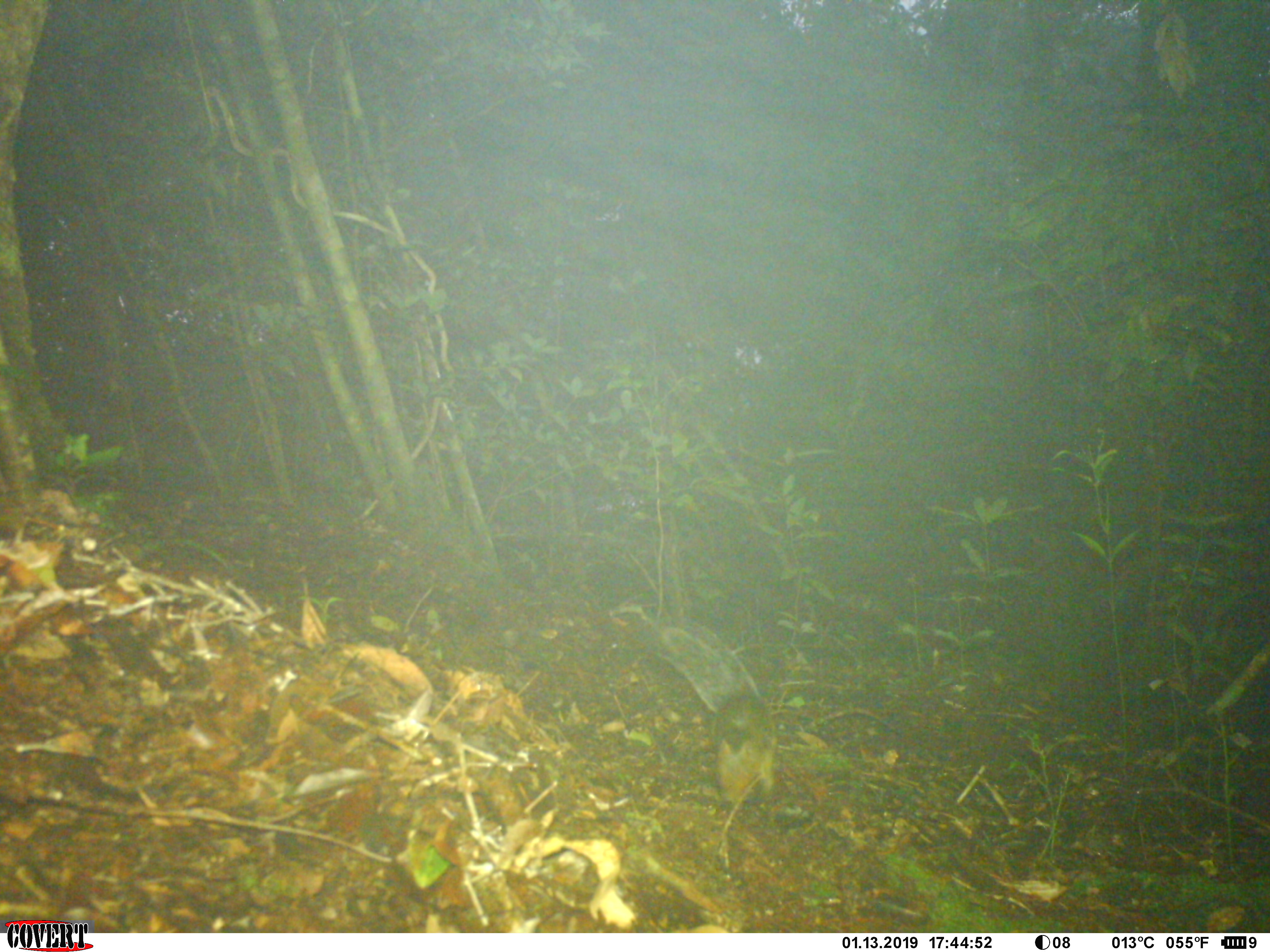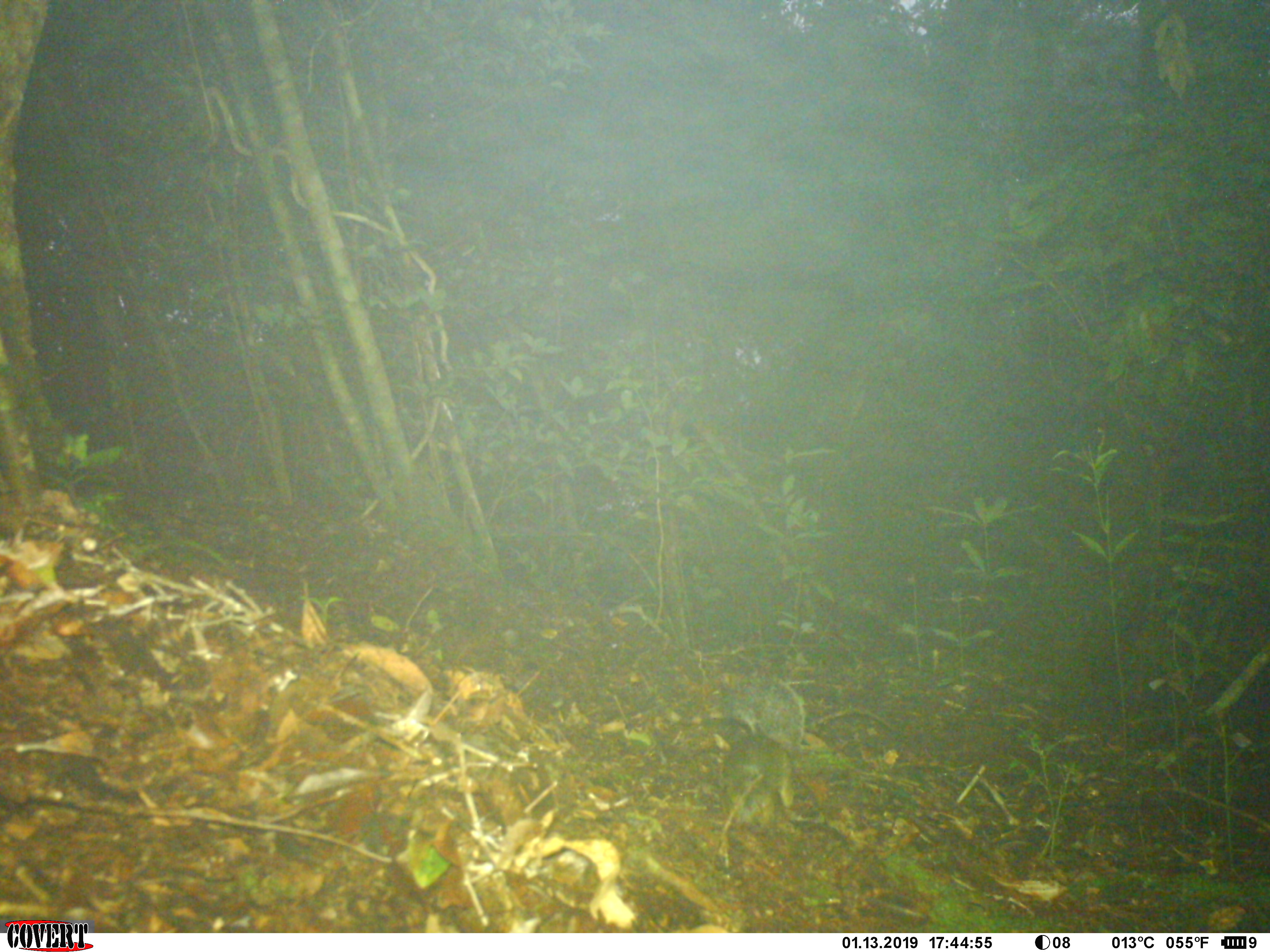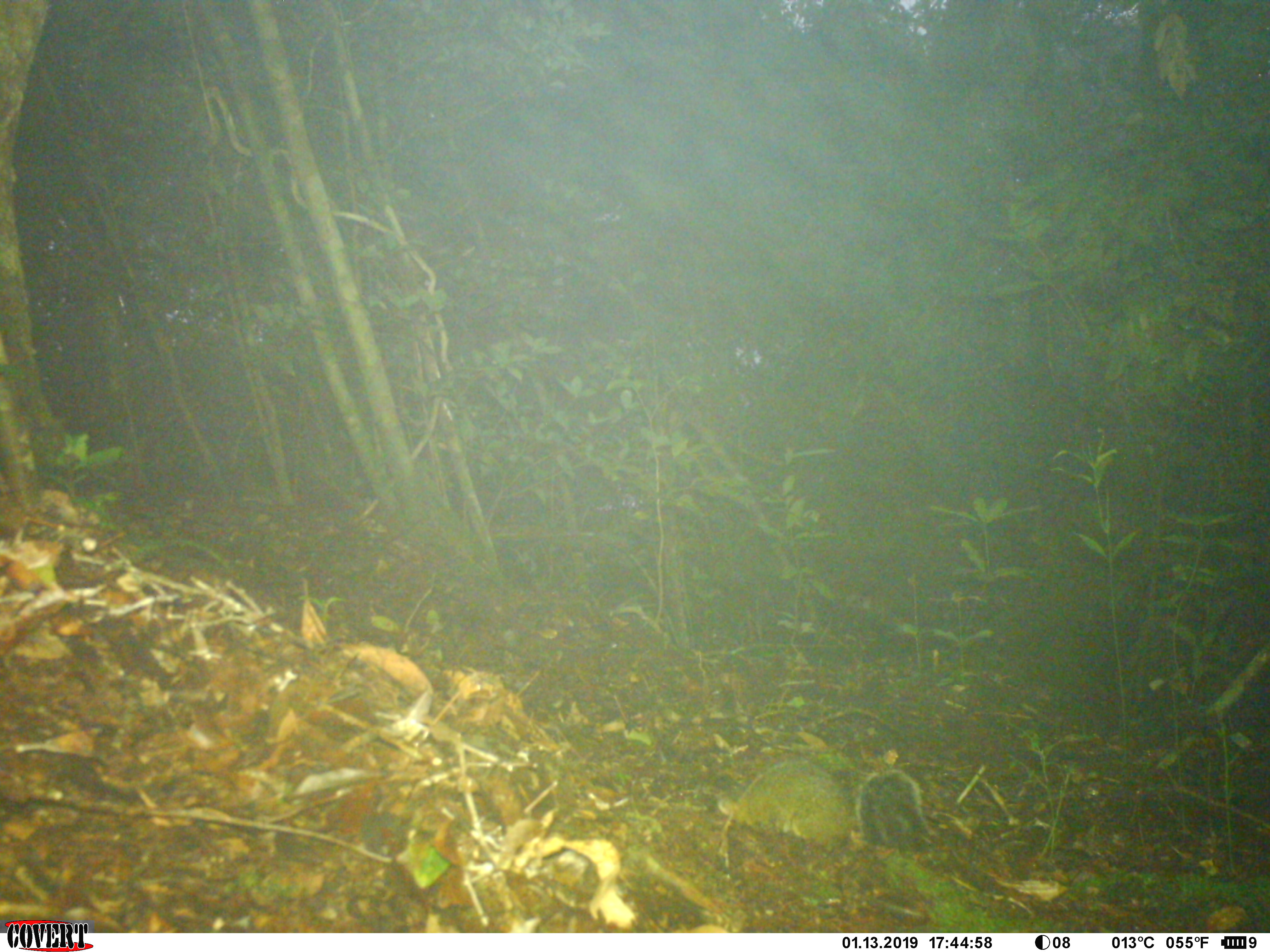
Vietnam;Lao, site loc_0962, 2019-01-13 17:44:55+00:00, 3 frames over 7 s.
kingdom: Animalia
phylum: Chordata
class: Mammalia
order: Rodentia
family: Sciuridae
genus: Dremomys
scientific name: Dremomys rufigenis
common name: red-cheeked squirrel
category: red cheeked squirrel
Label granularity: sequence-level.